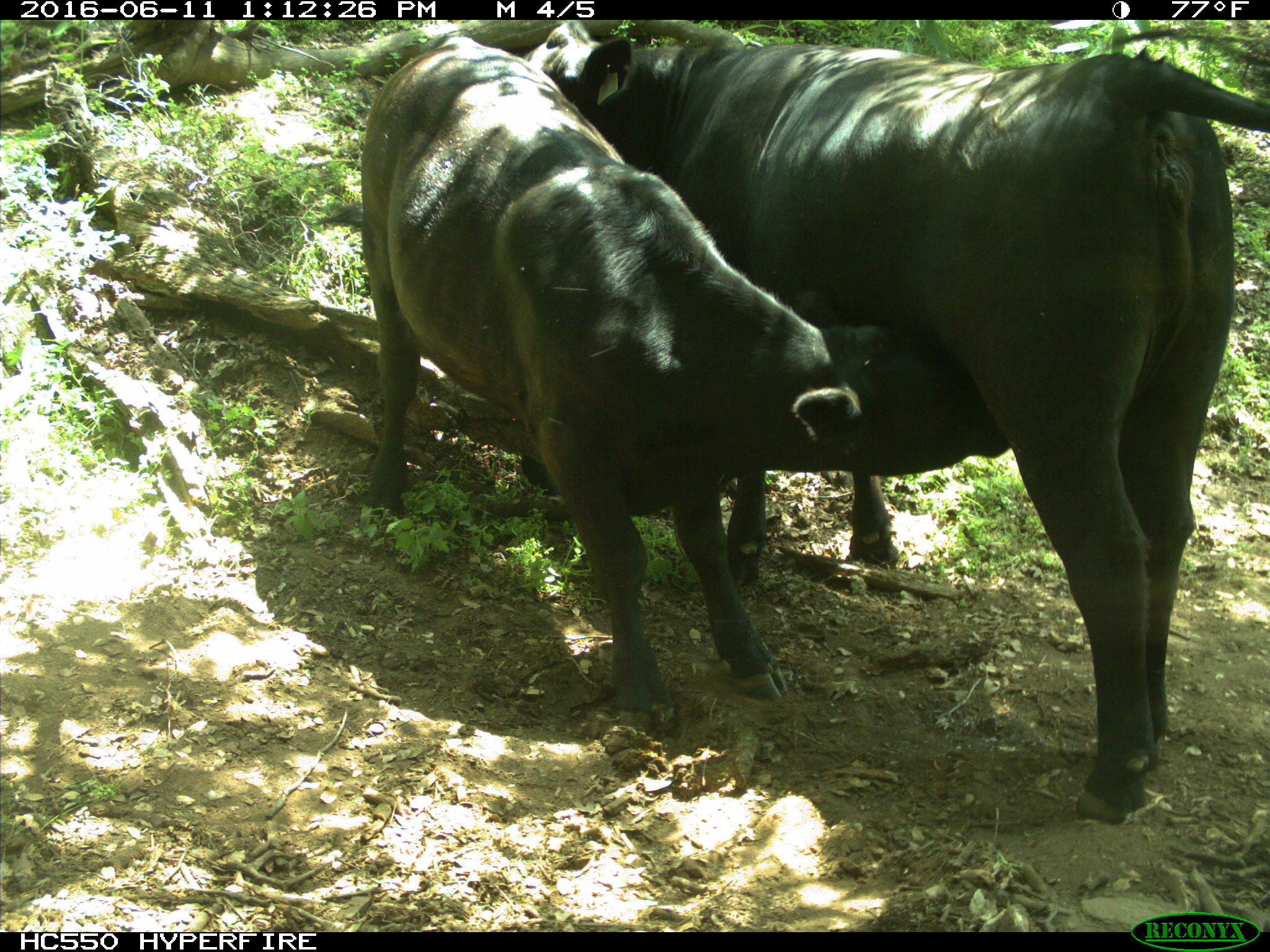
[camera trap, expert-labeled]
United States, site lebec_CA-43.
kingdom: Animalia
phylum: Chordata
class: Mammalia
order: Artiodactyla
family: Bovidae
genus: Bos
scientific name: Bos taurus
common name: domestic cow